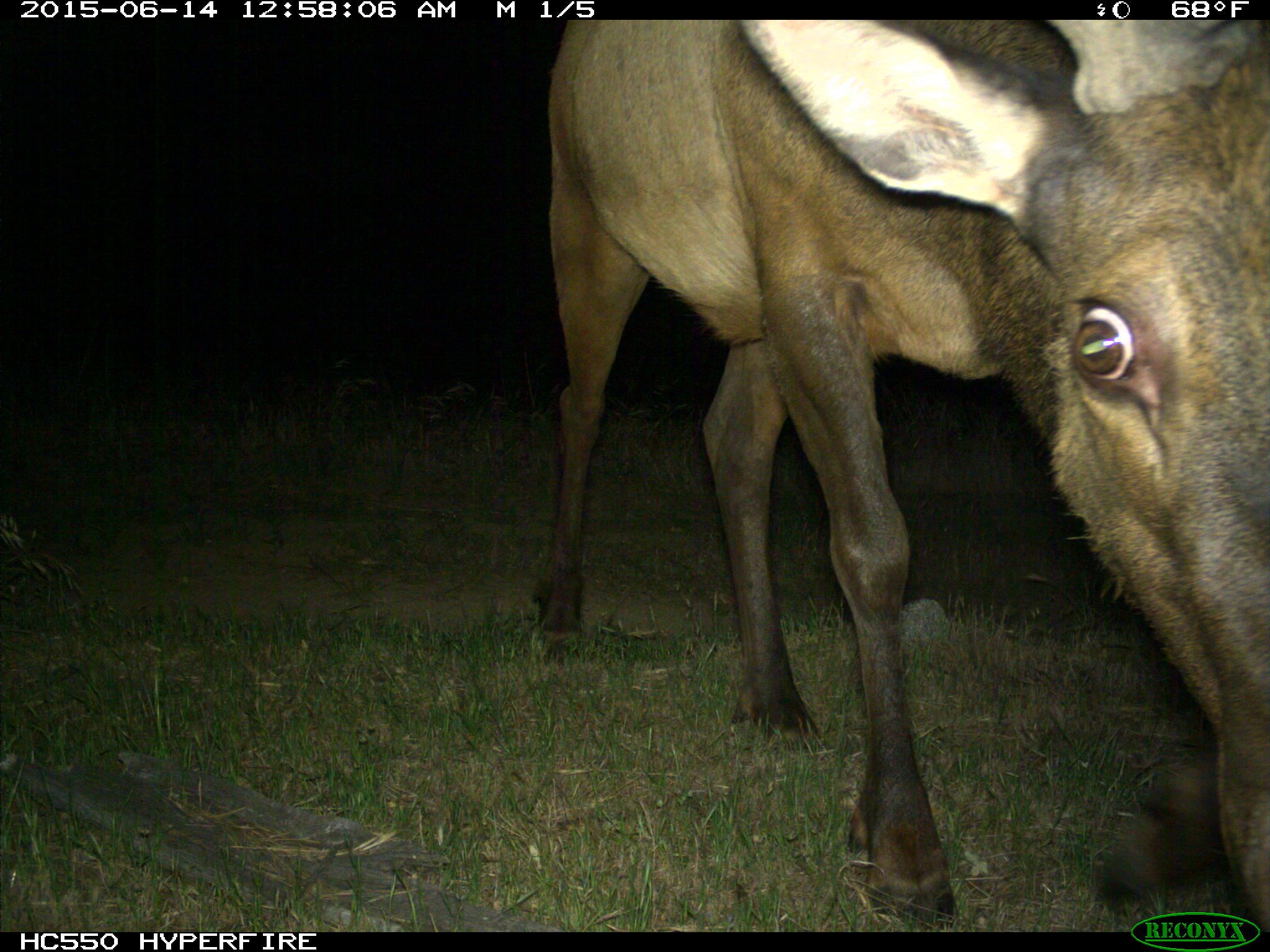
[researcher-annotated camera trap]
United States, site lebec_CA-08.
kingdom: Animalia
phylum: Chordata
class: Mammalia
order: Artiodactyla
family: Cervidae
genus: Cervus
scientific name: Cervus canadensis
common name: elk